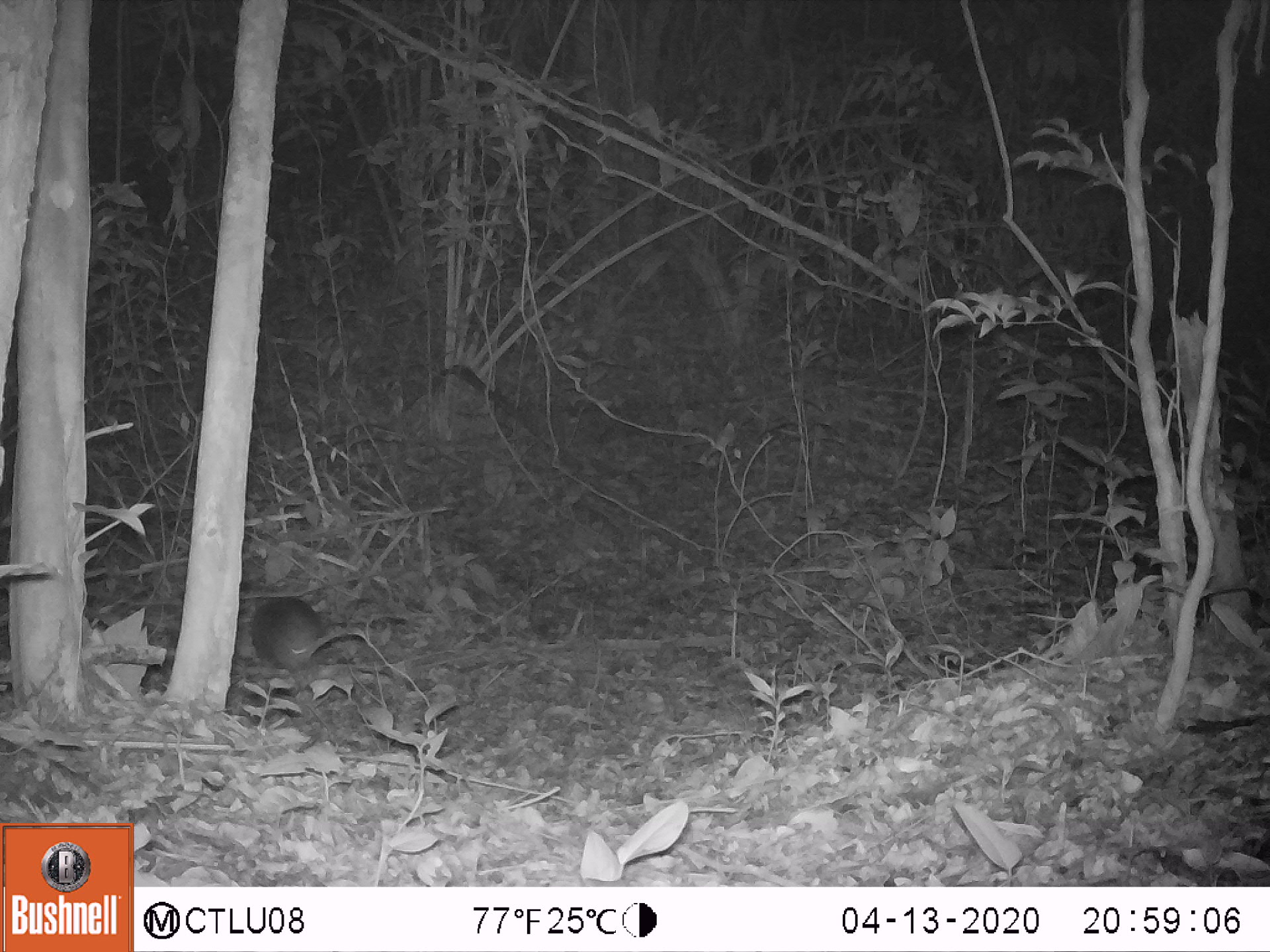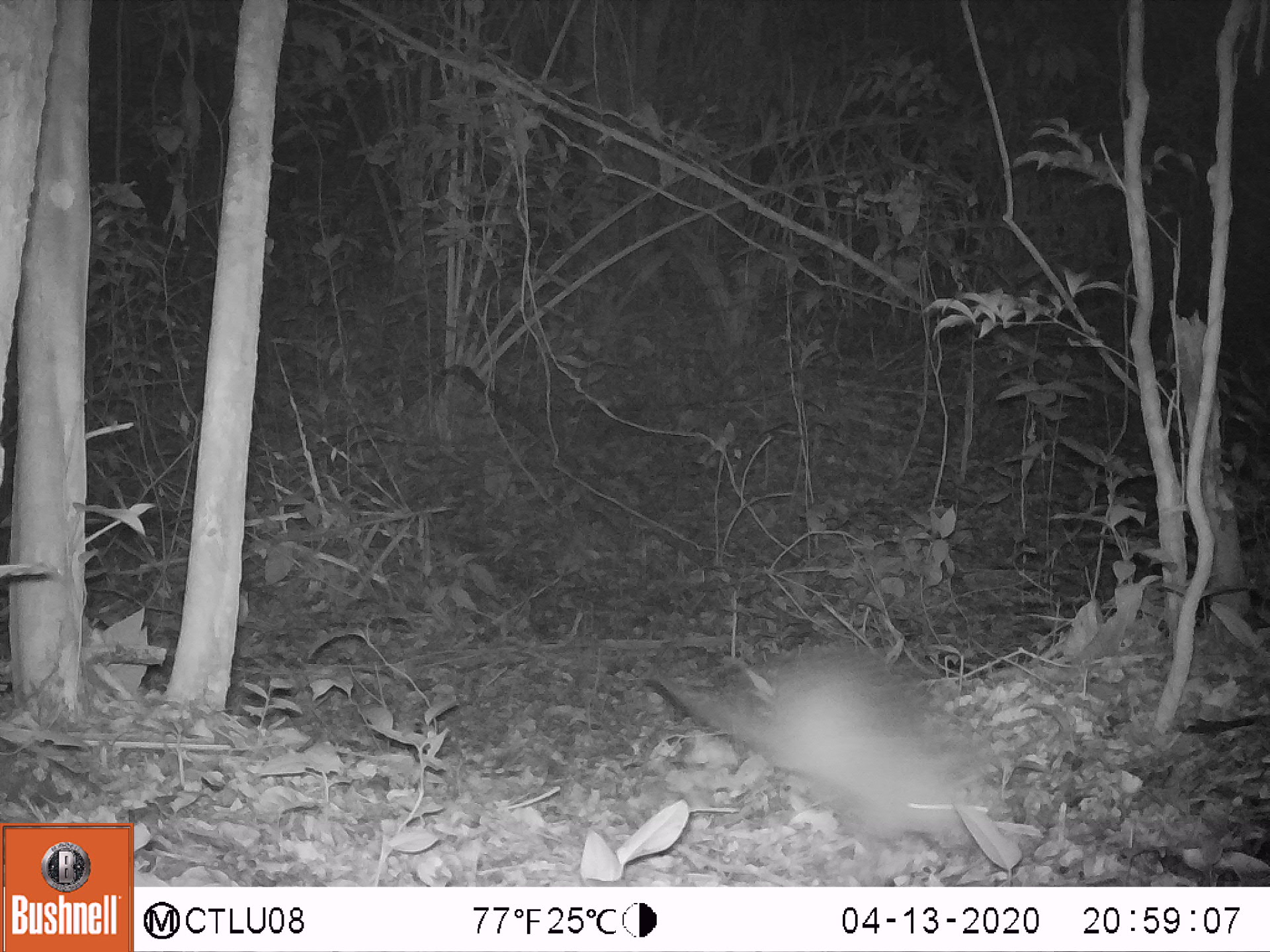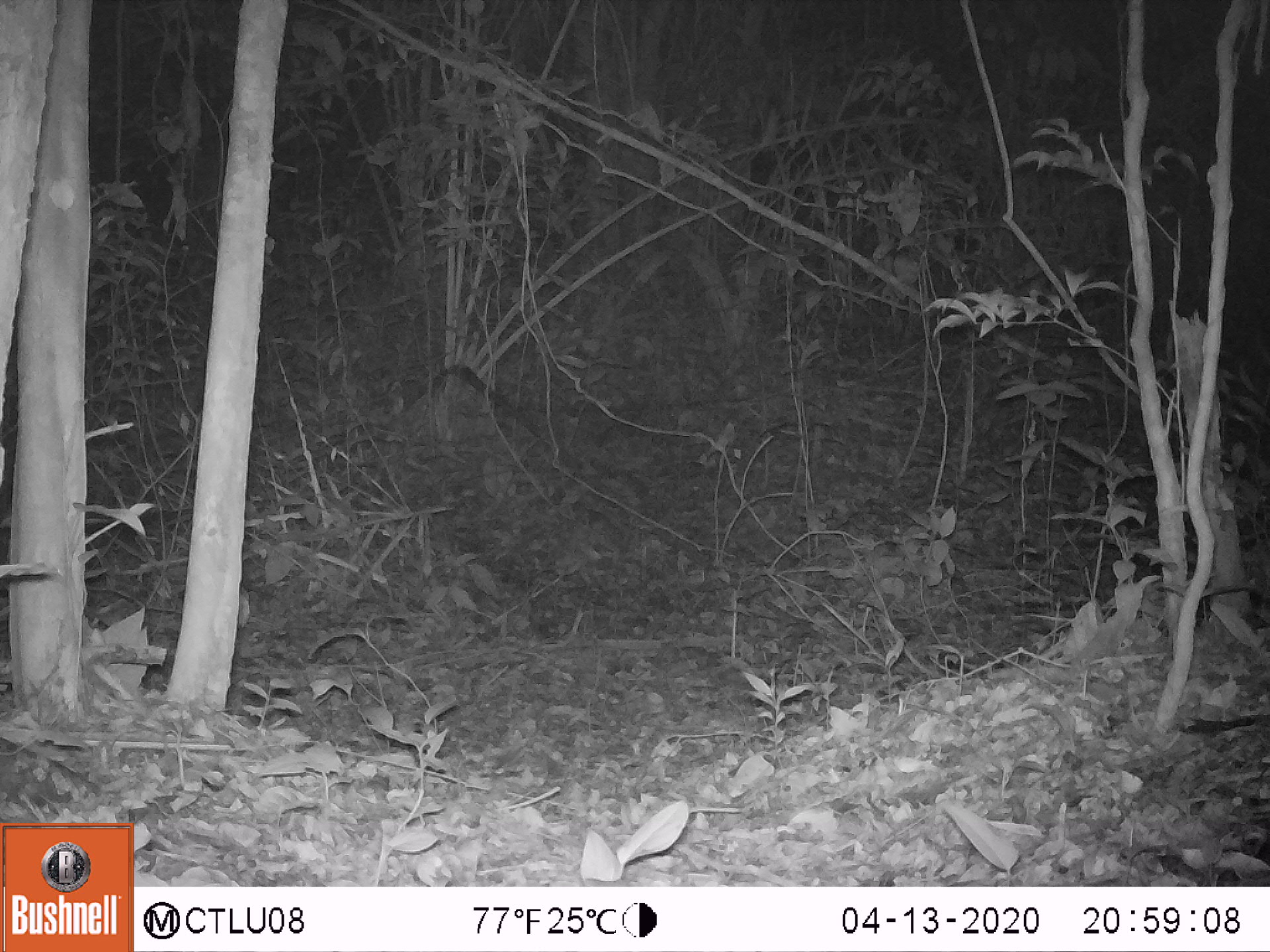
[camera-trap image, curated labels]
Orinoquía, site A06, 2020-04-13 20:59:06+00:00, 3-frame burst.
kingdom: Animalia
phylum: Chordata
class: Mammalia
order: Cingulata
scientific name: Cingulata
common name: armadillo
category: unknown armadillo